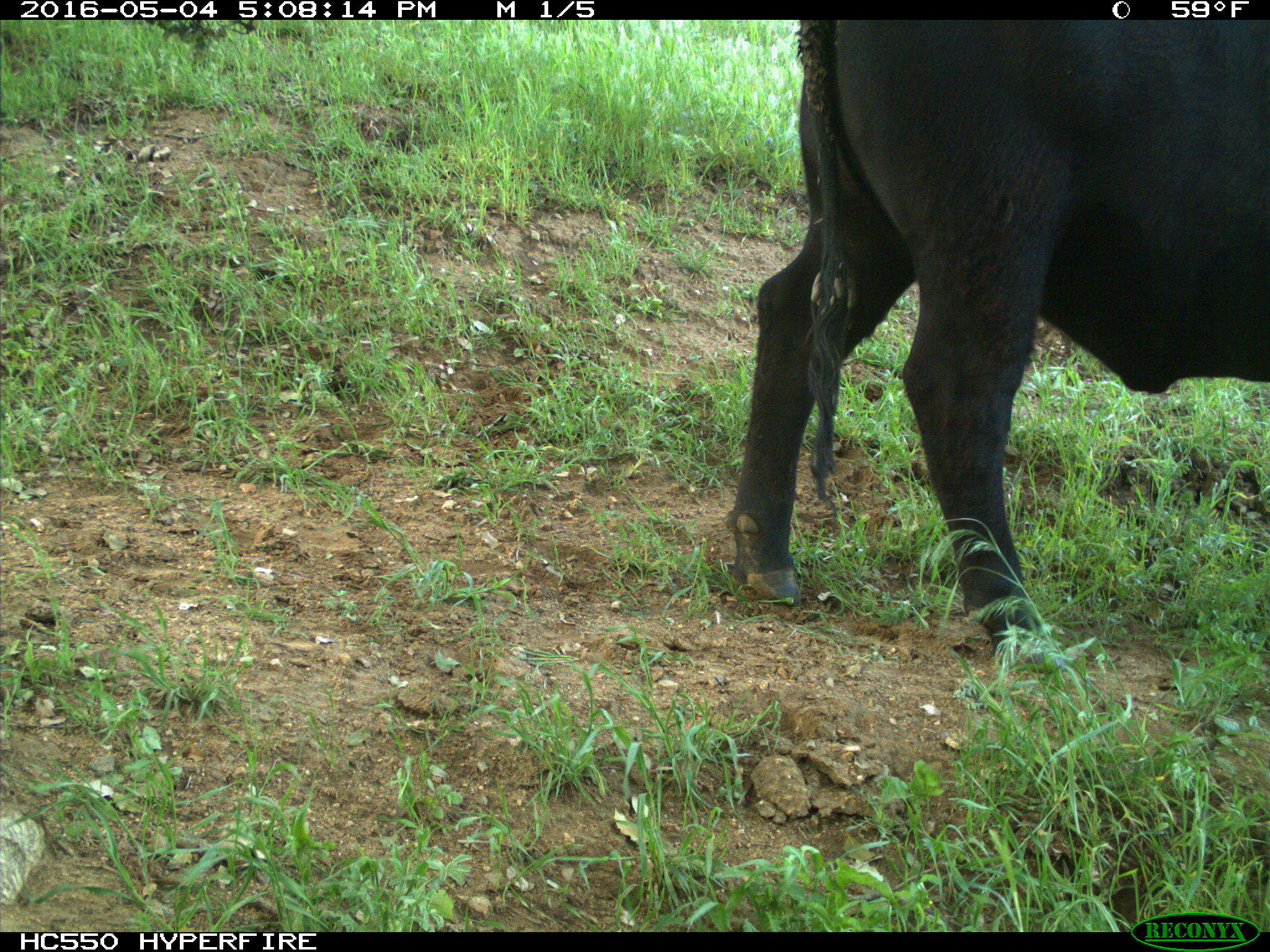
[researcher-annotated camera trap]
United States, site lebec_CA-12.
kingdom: Animalia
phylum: Chordata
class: Mammalia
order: Artiodactyla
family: Bovidae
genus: Bos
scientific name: Bos taurus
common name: domestic cow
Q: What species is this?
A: Bos taurus (domestic cow).